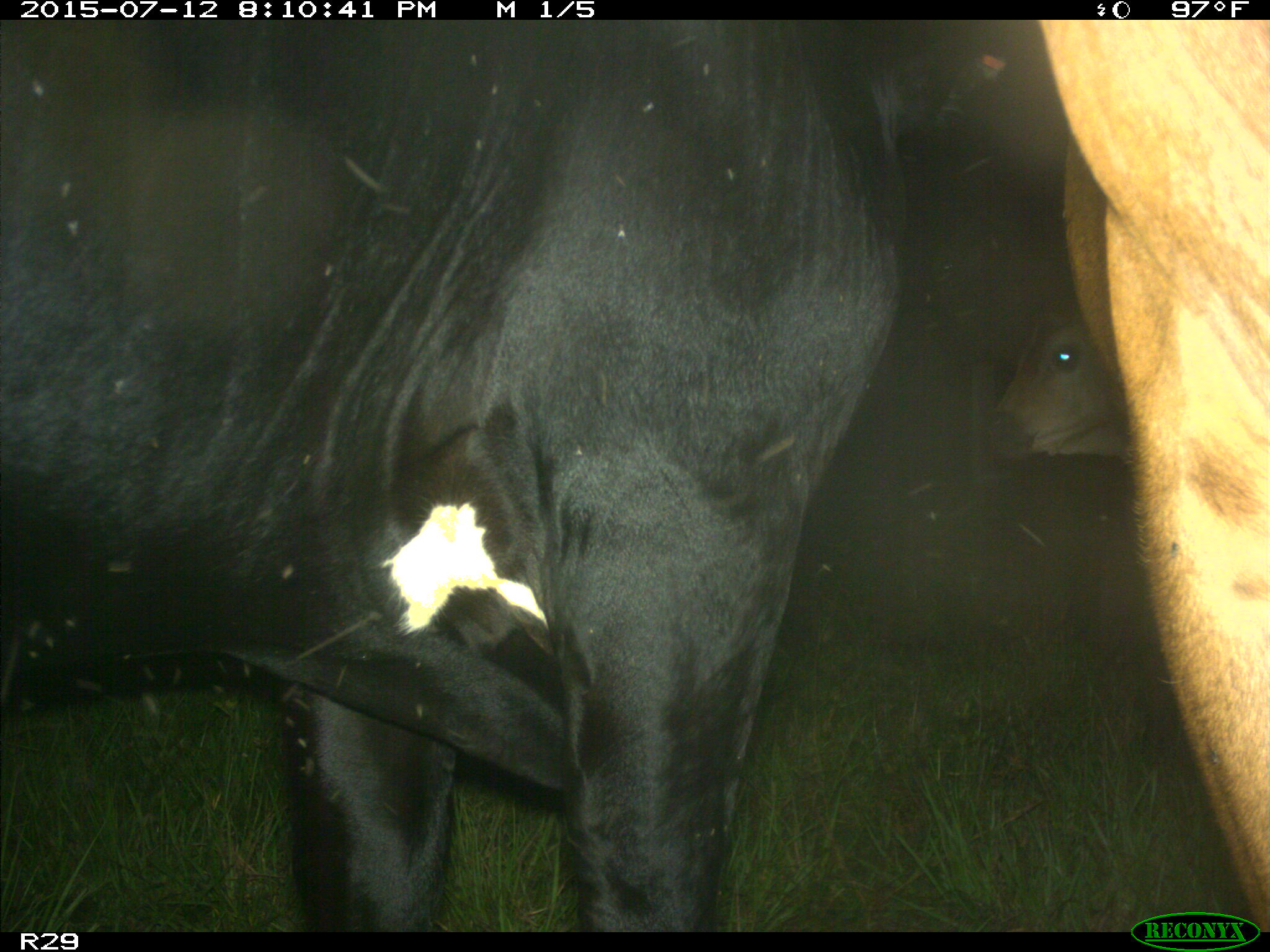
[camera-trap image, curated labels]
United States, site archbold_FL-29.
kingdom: Animalia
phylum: Chordata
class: Mammalia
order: Artiodactyla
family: Bovidae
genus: Bos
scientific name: Bos taurus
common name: domestic cow